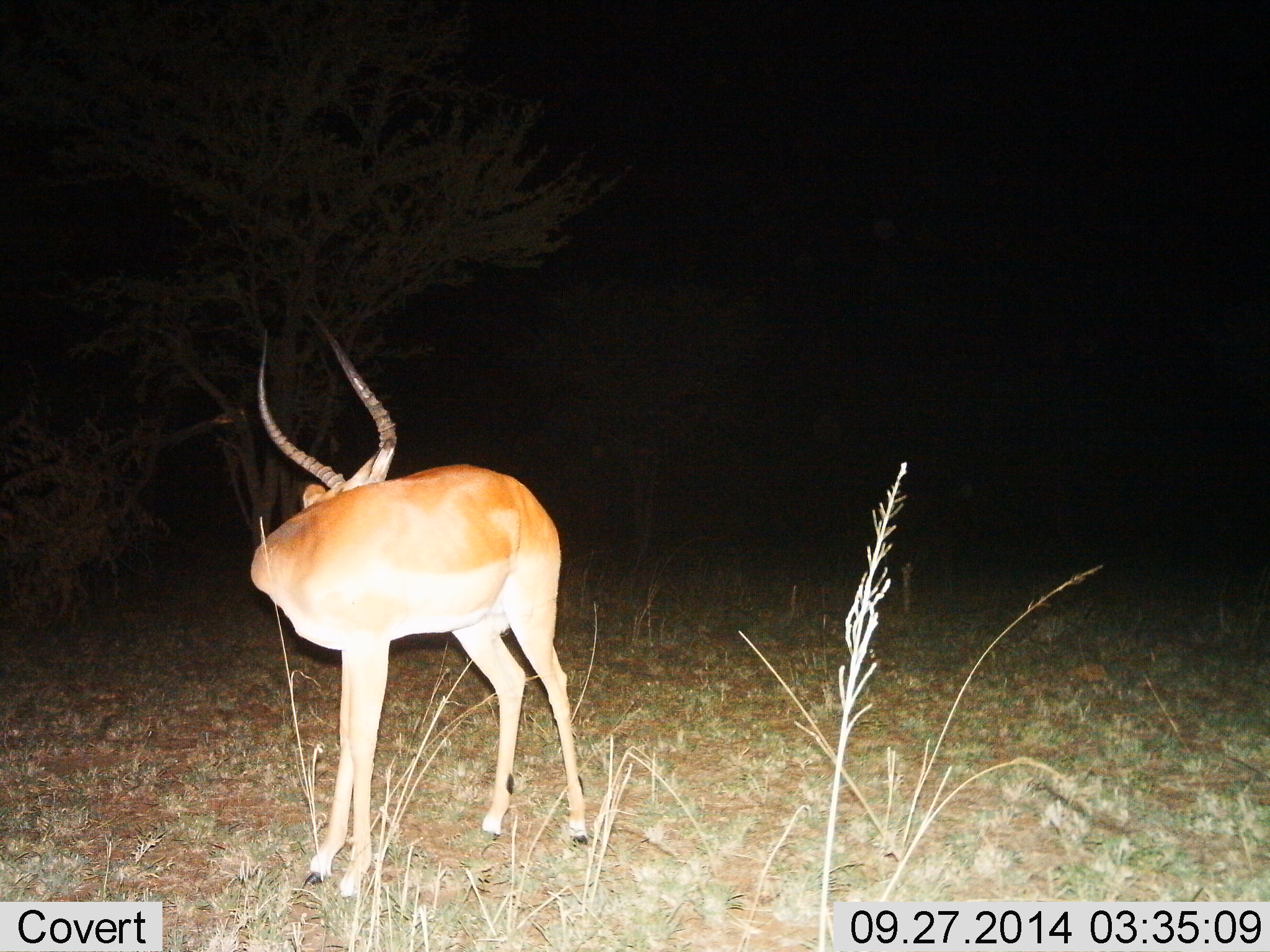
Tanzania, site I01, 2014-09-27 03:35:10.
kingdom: Animalia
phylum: Chordata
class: Mammalia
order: Artiodactyla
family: Bovidae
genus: Aepyceros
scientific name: Aepyceros melampus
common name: impala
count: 1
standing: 100%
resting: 0%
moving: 0%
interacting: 0%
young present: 0%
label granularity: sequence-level